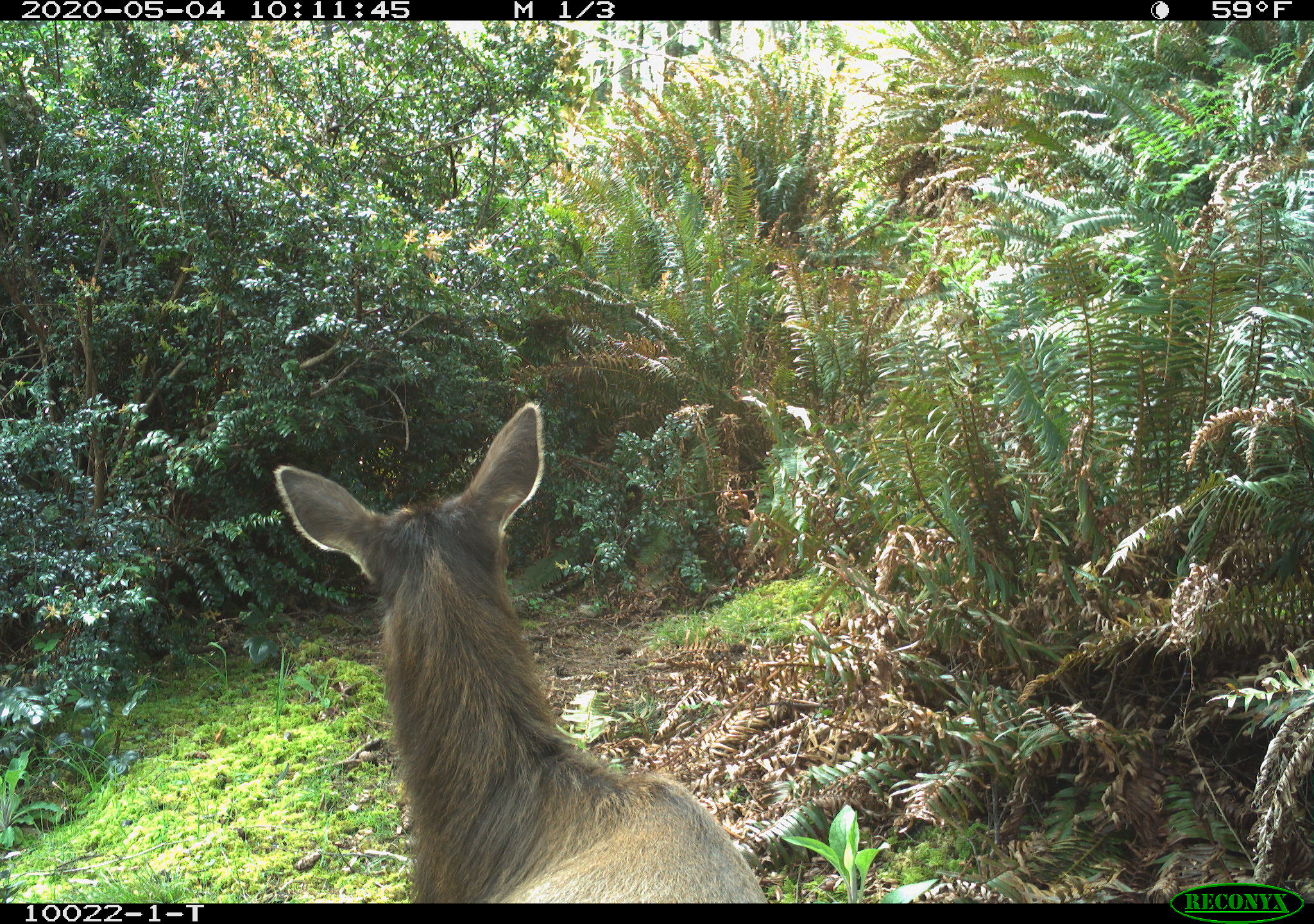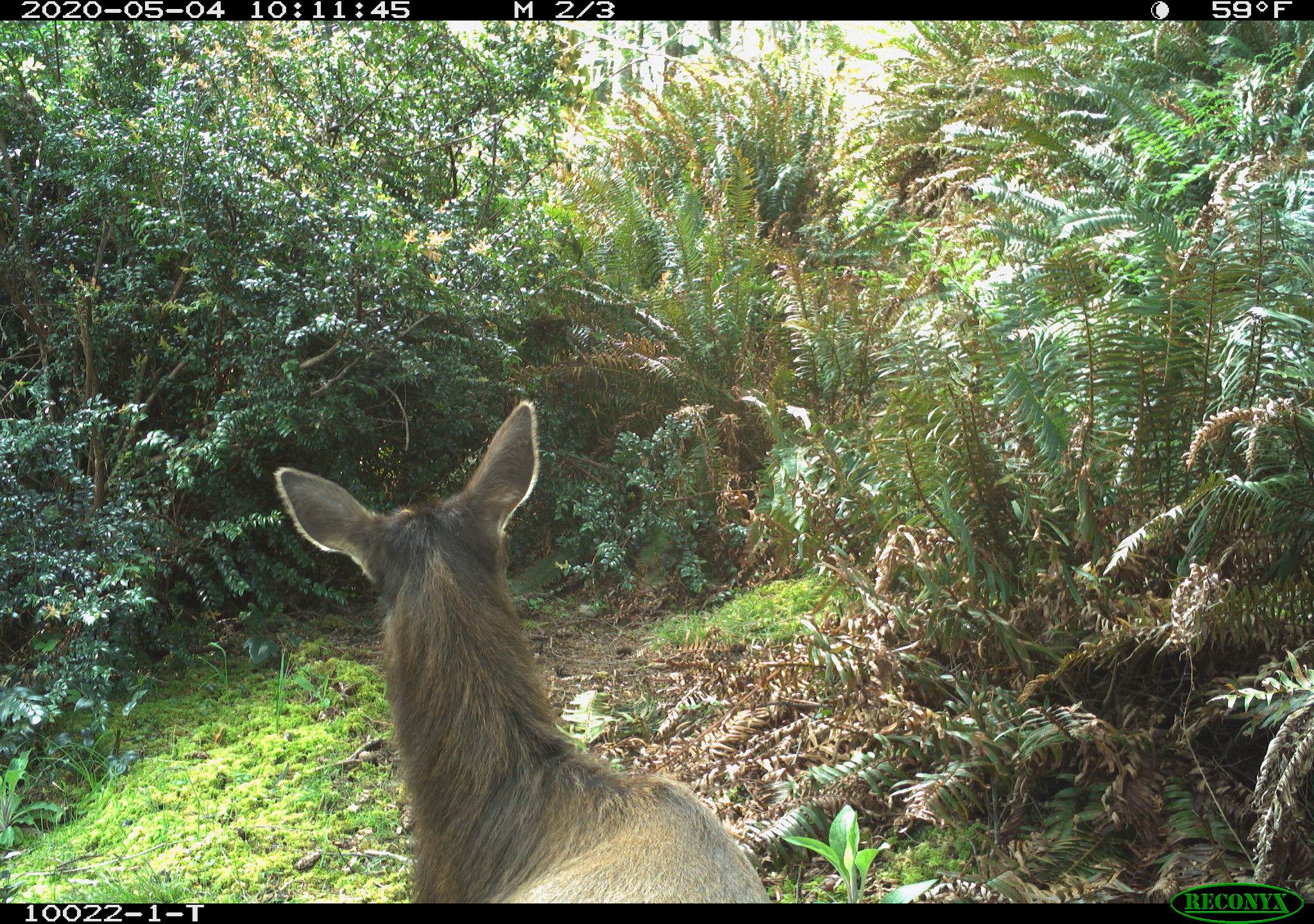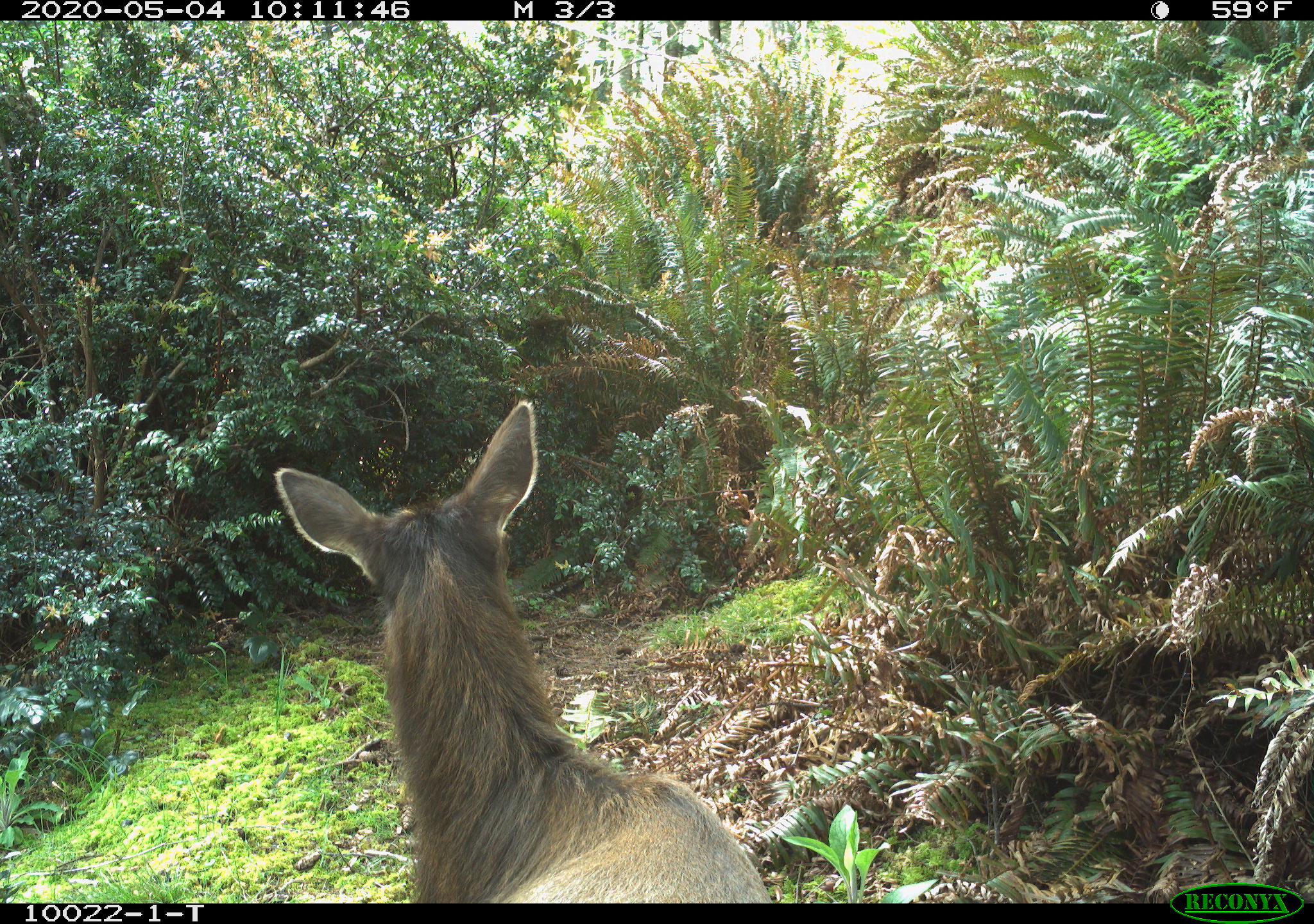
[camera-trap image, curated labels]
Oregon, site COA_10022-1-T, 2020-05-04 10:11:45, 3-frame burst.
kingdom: Animalia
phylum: Chordata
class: Mammalia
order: Artiodactyla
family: Cervidae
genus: Cervus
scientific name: Cervus canadensis roosevelti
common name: roosevelt elk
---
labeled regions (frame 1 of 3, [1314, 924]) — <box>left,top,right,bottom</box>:
roosevelt elk: <box>270,394,772,895</box>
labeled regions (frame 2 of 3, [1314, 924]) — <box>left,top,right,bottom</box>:
roosevelt elk: <box>266,392,770,895</box>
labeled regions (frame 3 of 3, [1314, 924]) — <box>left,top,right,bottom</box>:
roosevelt elk: <box>264,392,768,897</box>